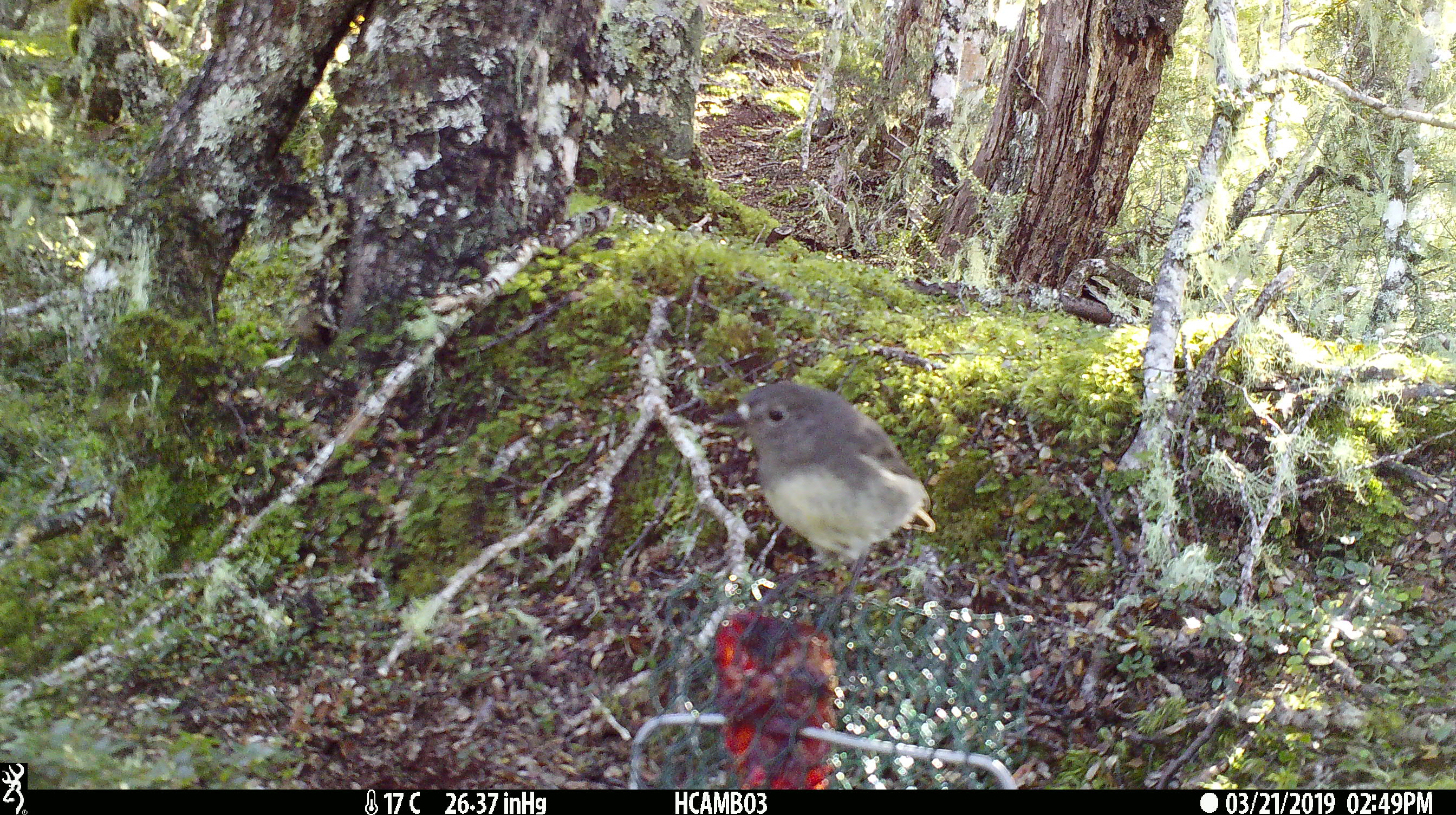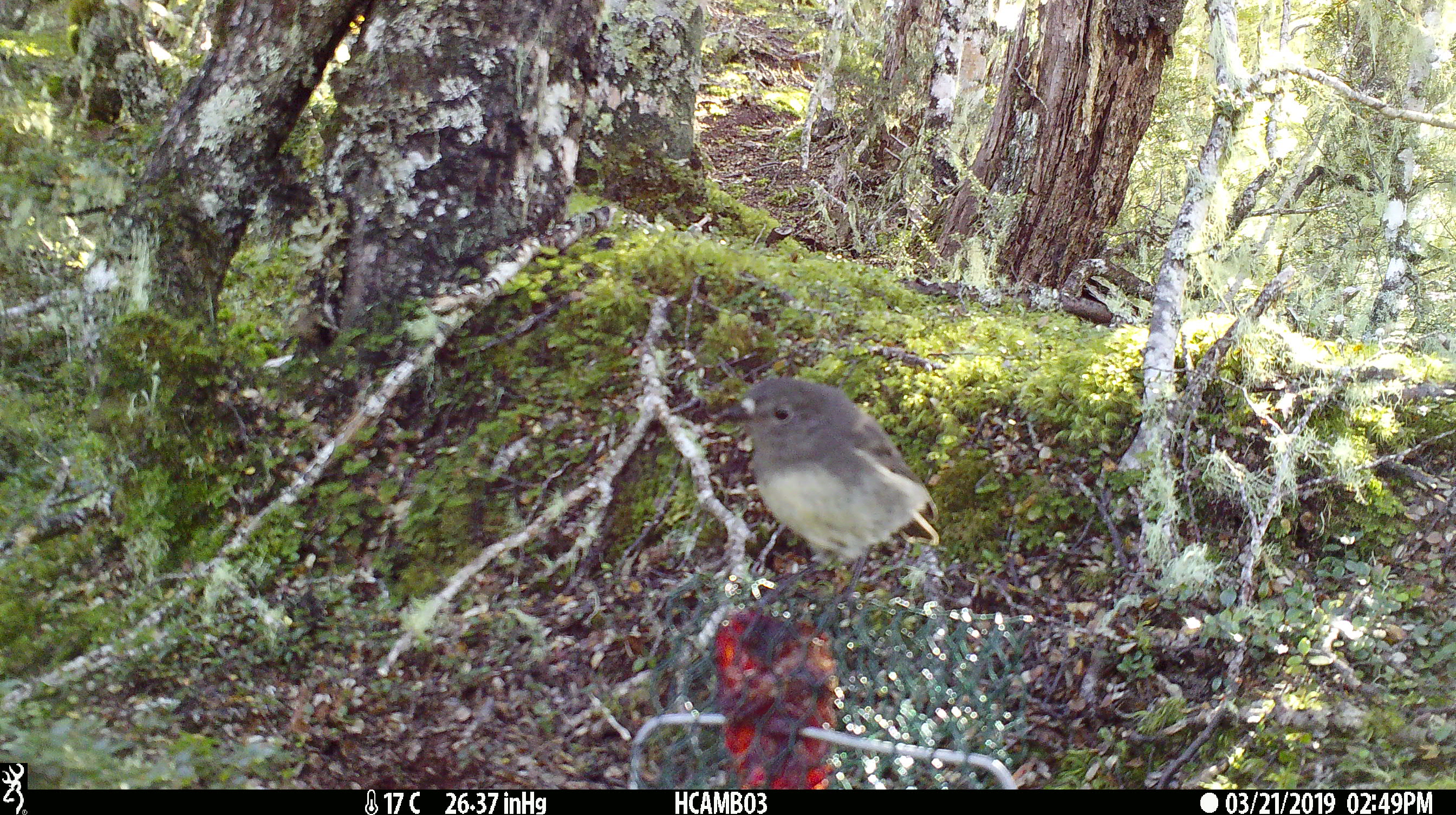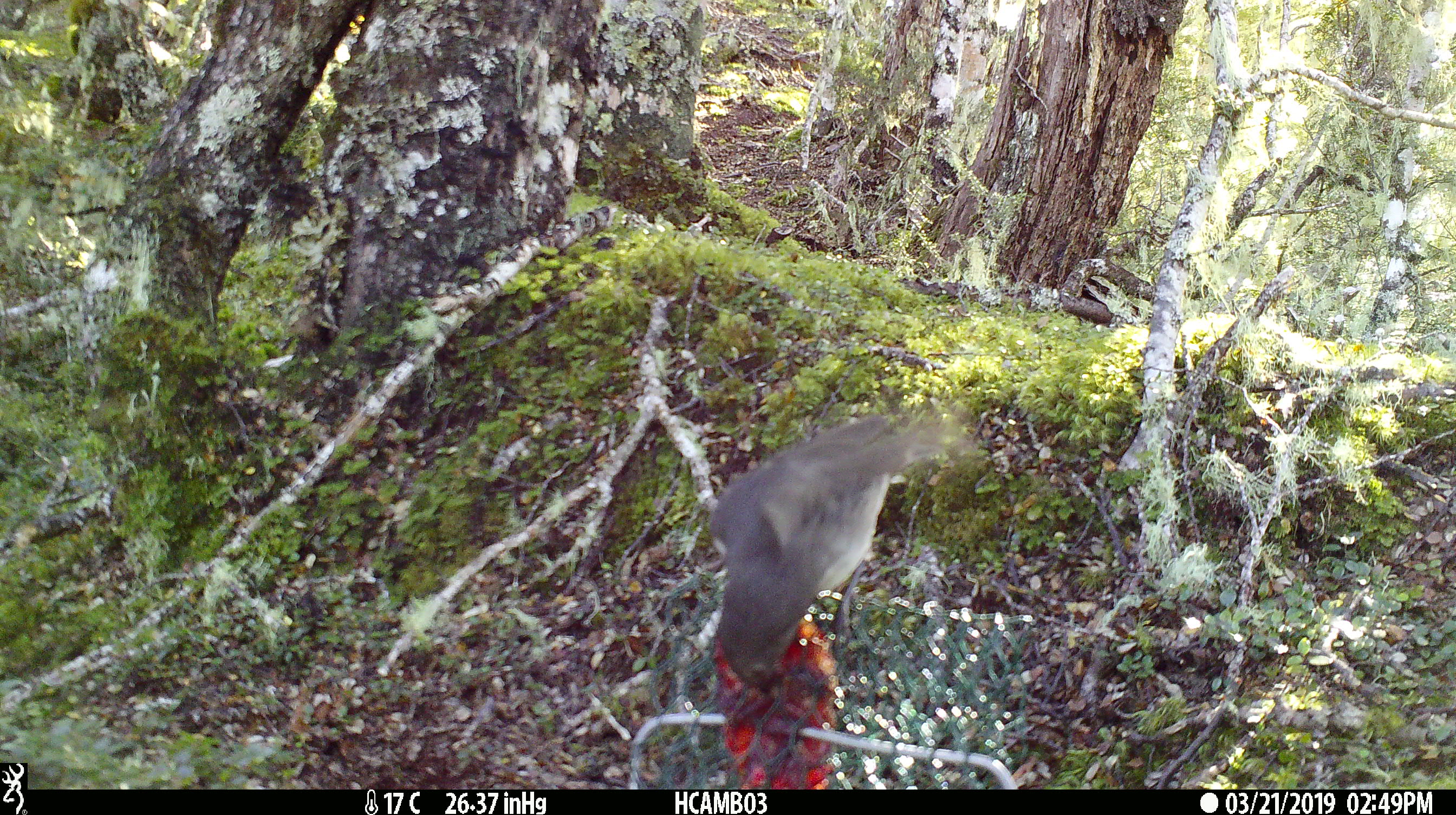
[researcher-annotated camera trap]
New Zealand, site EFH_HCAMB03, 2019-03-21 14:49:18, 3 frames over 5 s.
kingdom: Animalia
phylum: Chordata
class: Aves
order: Passeriformes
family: Petroicidae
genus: Petroica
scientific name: Petroica australis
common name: new zealand robin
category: robin